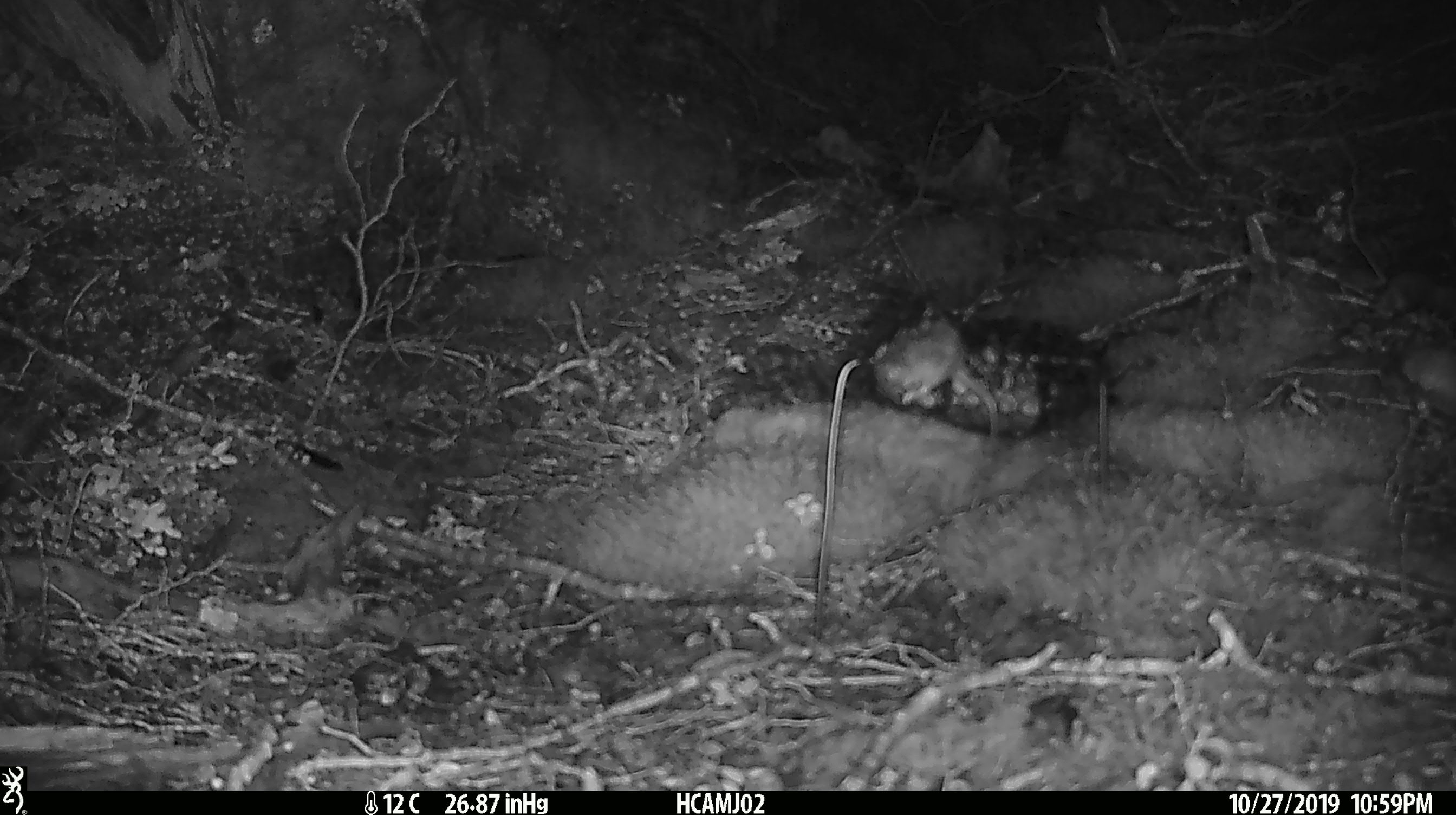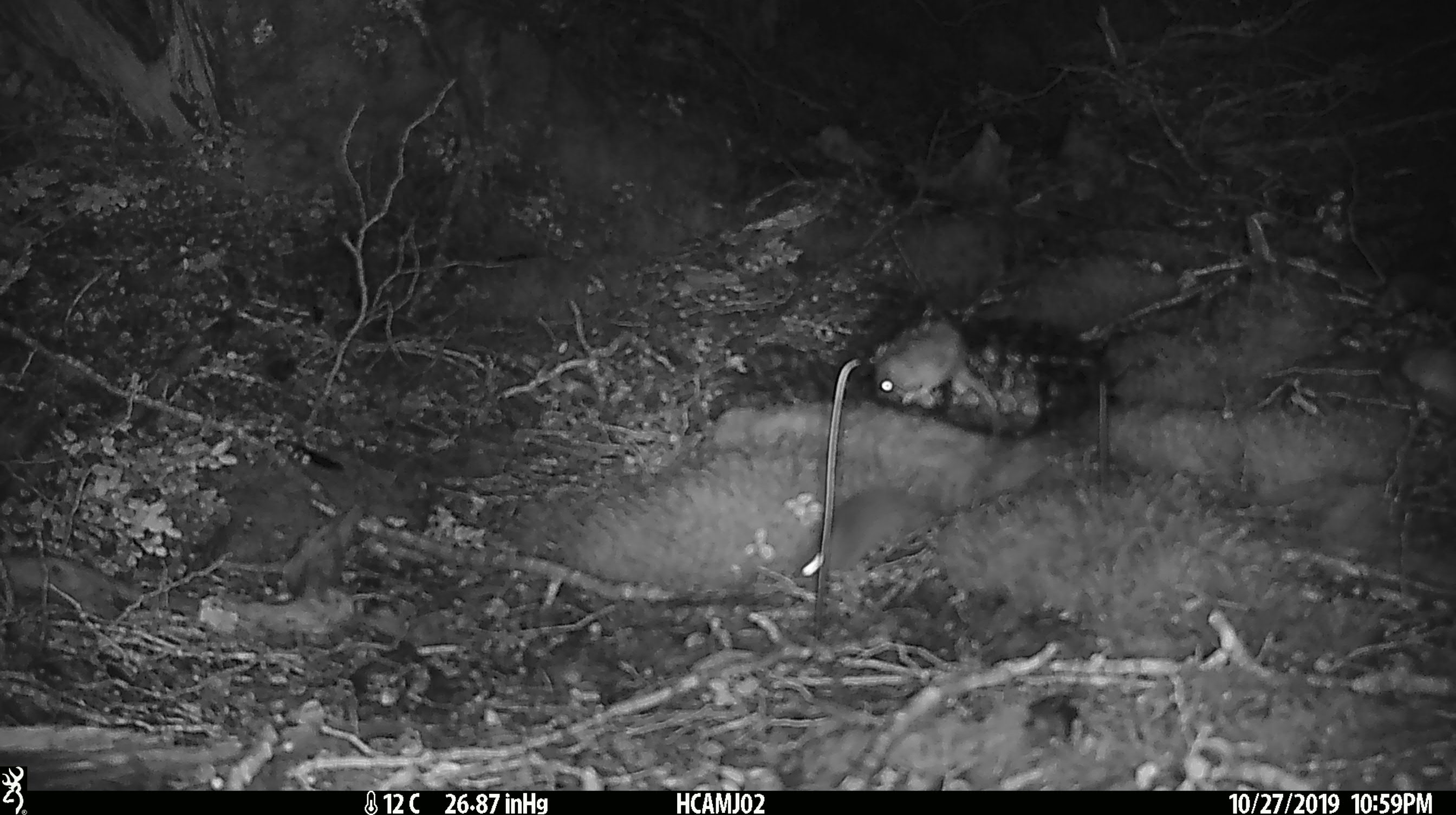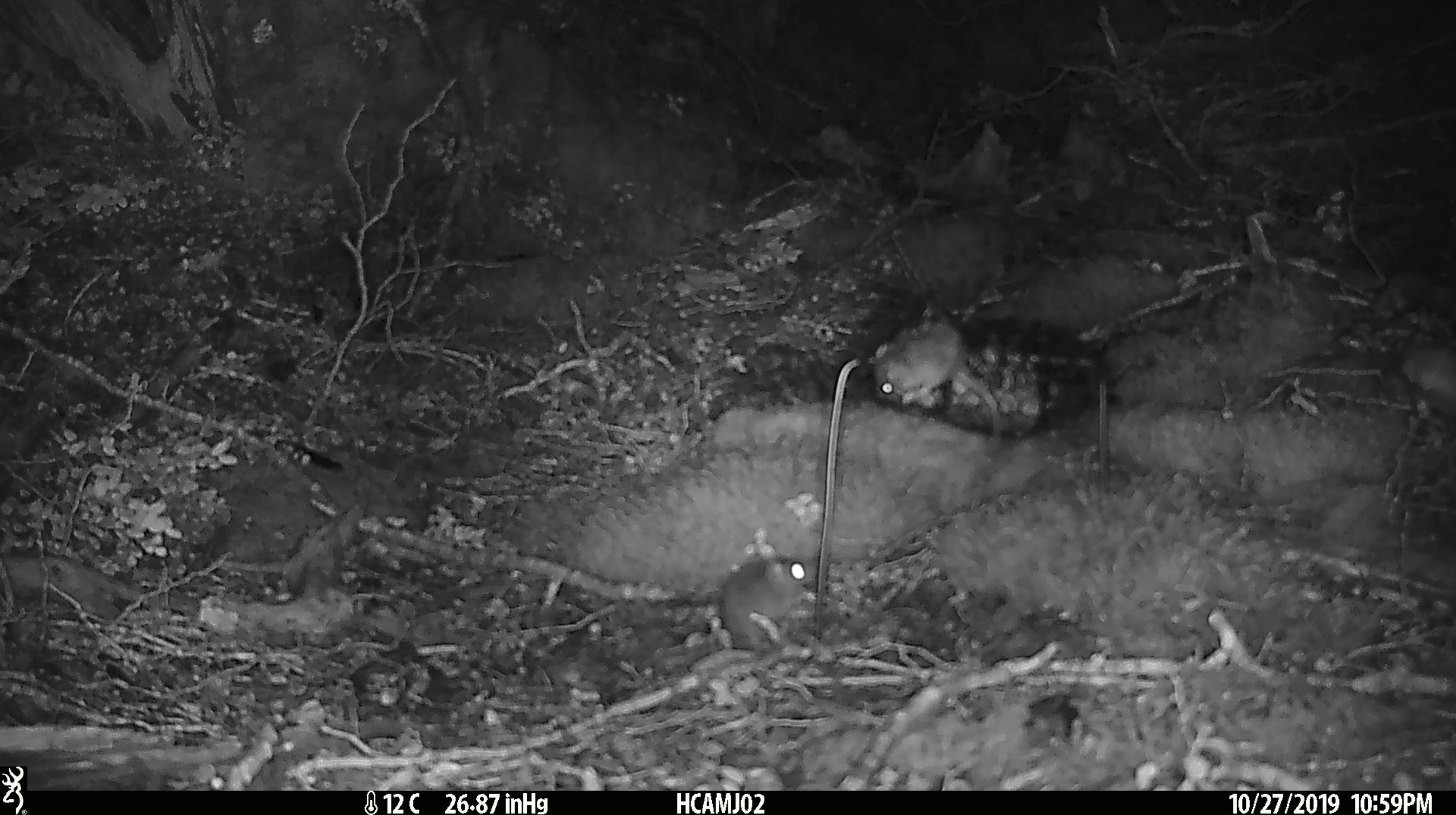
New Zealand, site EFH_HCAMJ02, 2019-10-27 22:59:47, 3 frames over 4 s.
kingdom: Animalia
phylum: Chordata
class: Mammalia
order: Rodentia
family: Muridae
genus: Mus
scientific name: Mus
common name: mouse